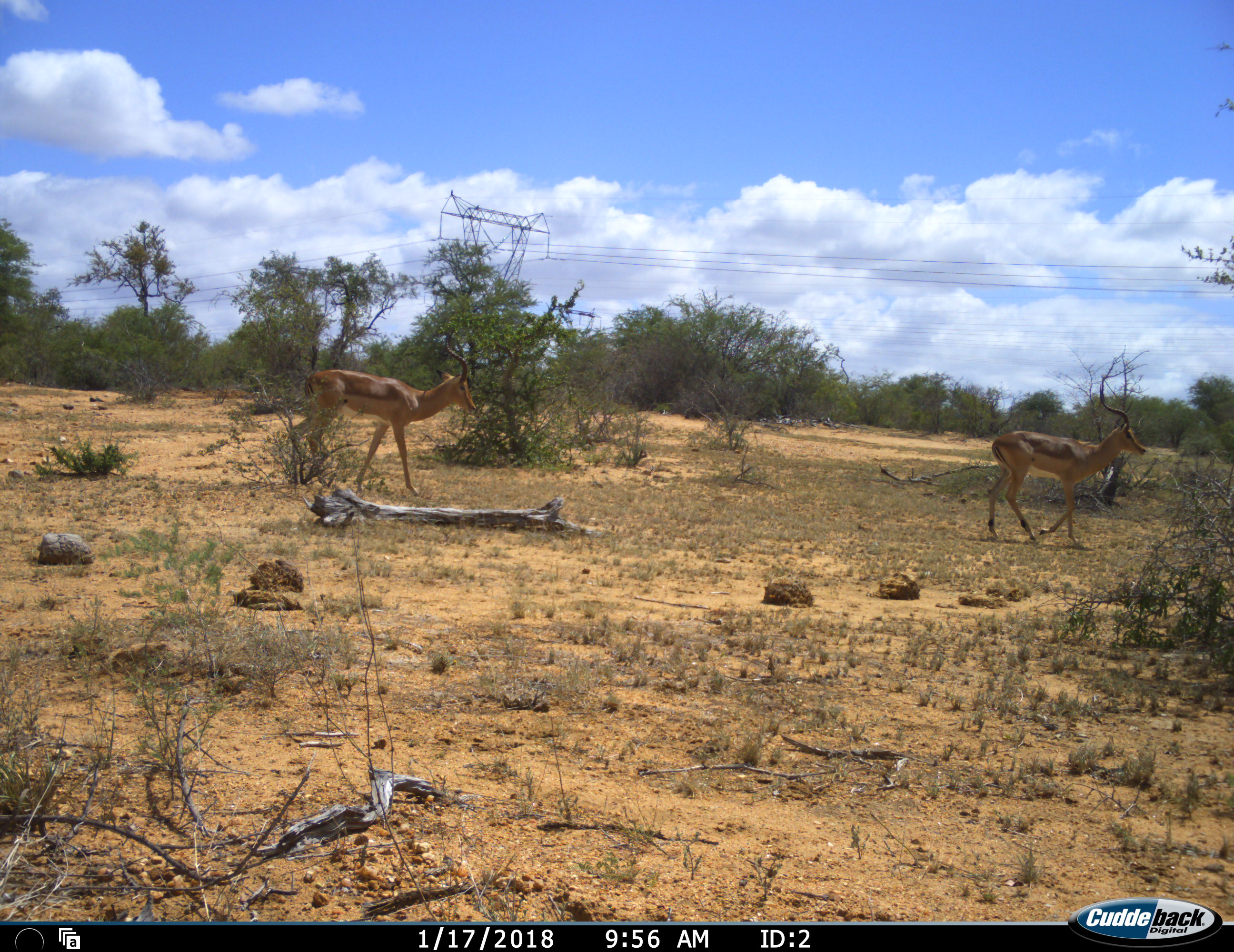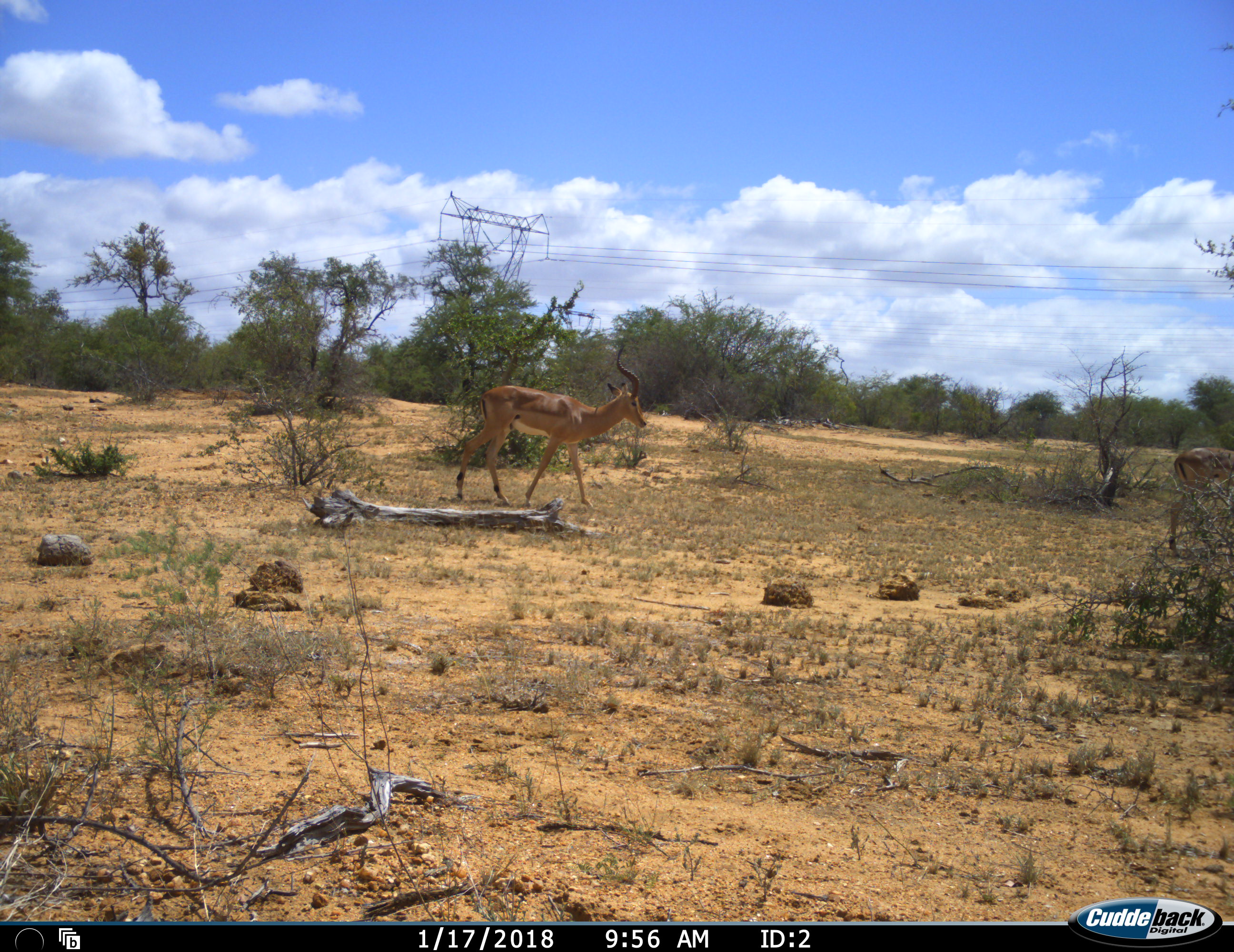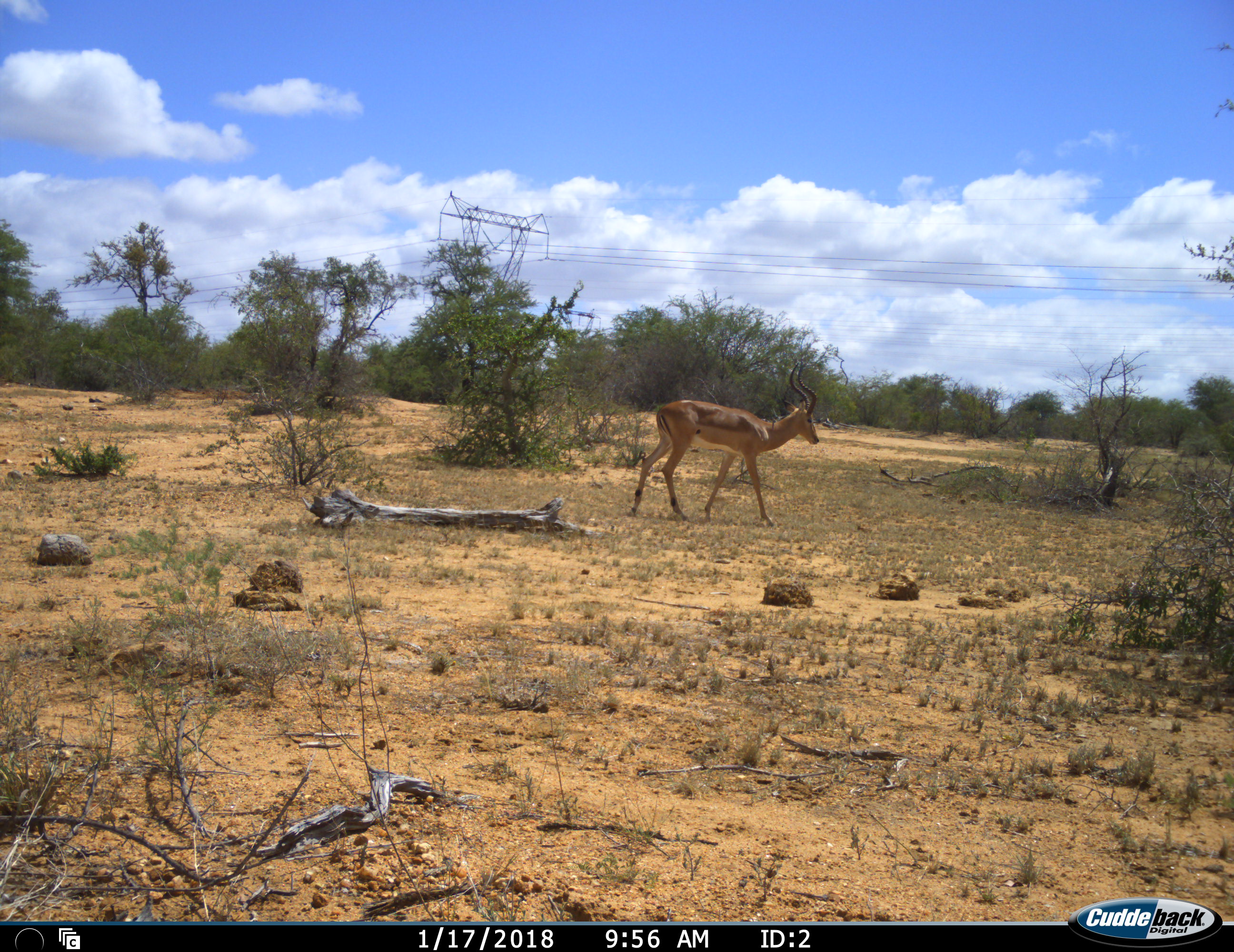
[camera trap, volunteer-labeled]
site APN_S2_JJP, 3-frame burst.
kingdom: Animalia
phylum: Chordata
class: Mammalia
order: Artiodactyla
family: Bovidae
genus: Aepyceros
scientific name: Aepyceros melampus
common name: impala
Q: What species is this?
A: Impala (Aepyceros melampus).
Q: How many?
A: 2.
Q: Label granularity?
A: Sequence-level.